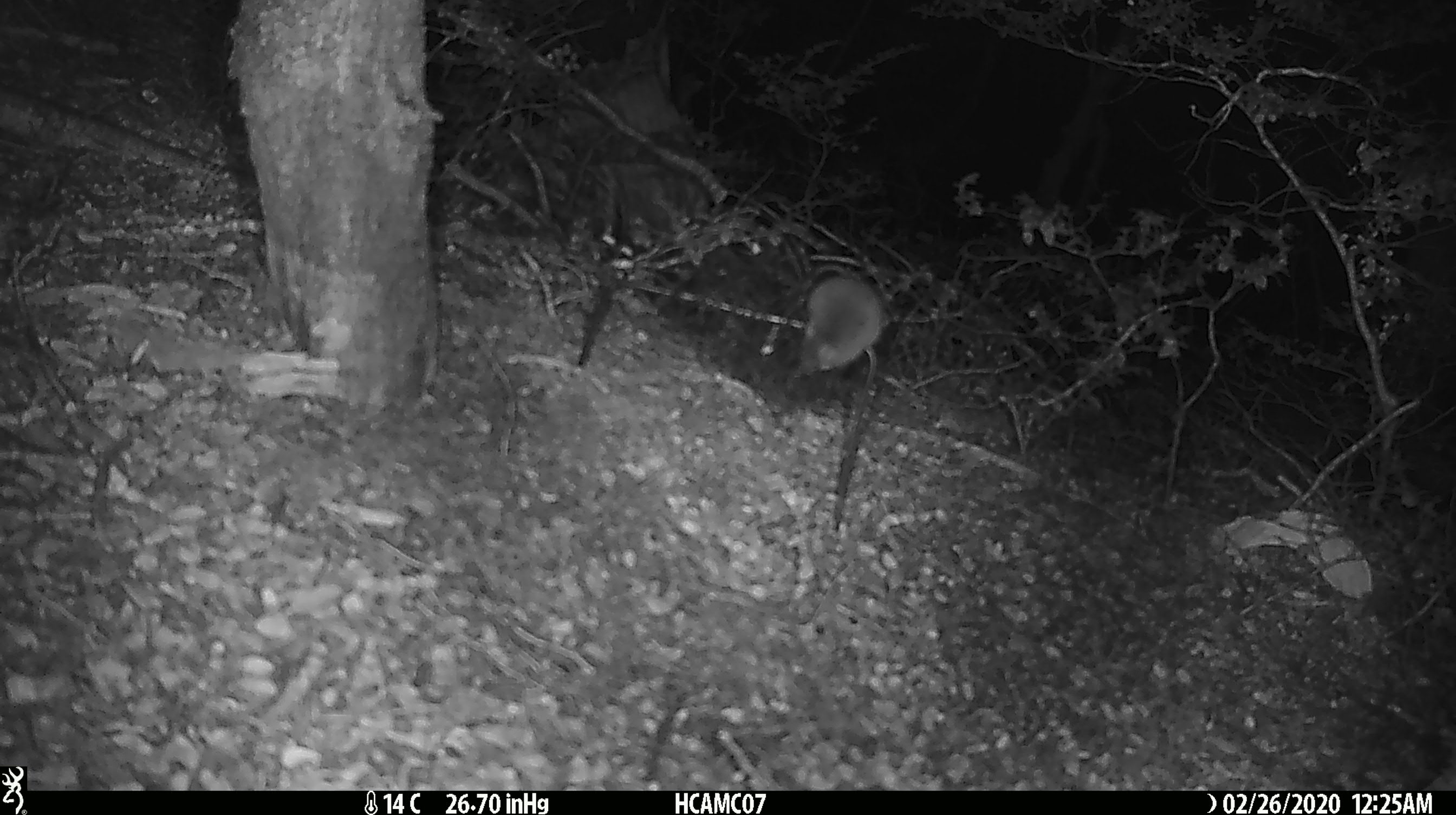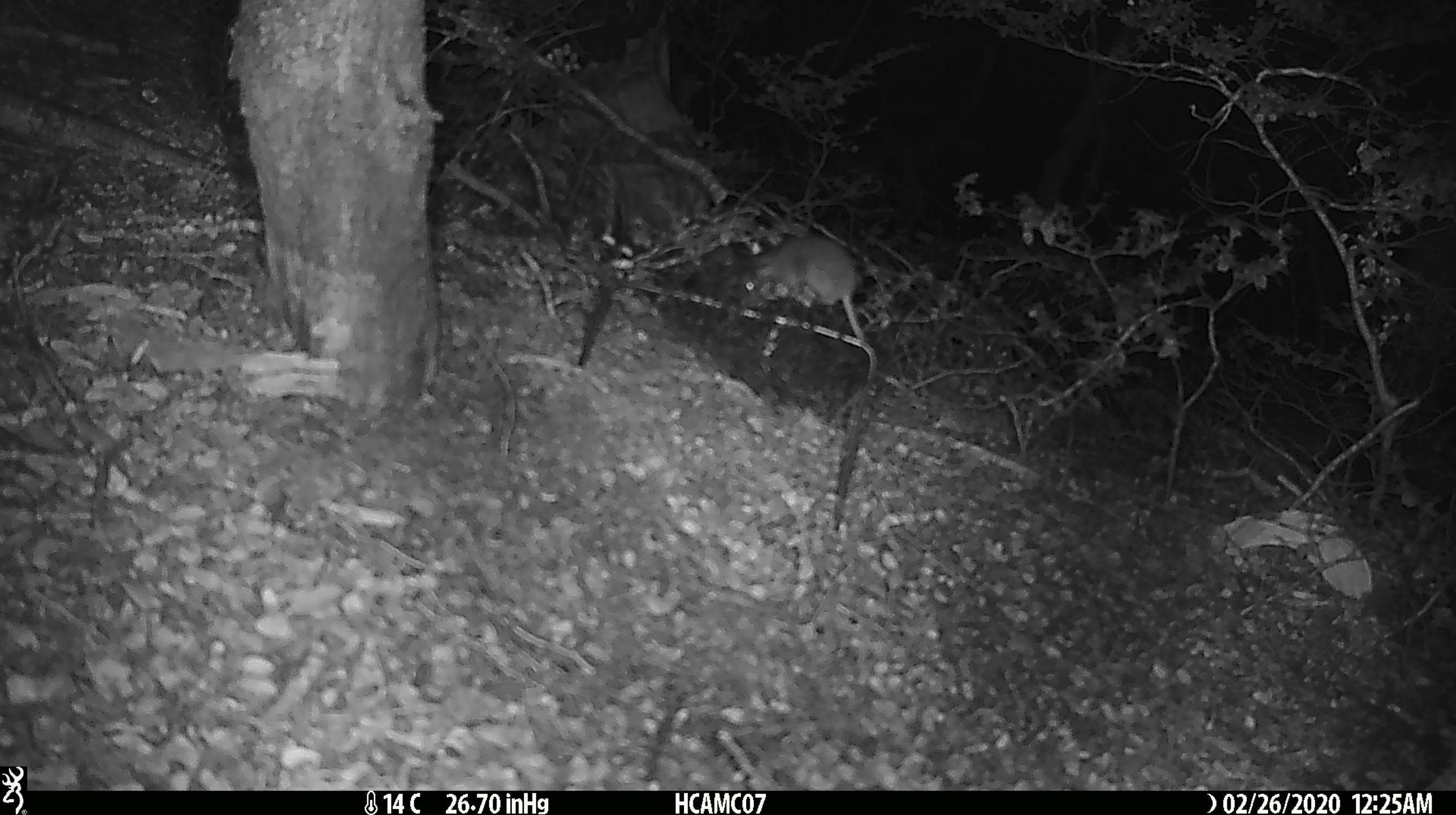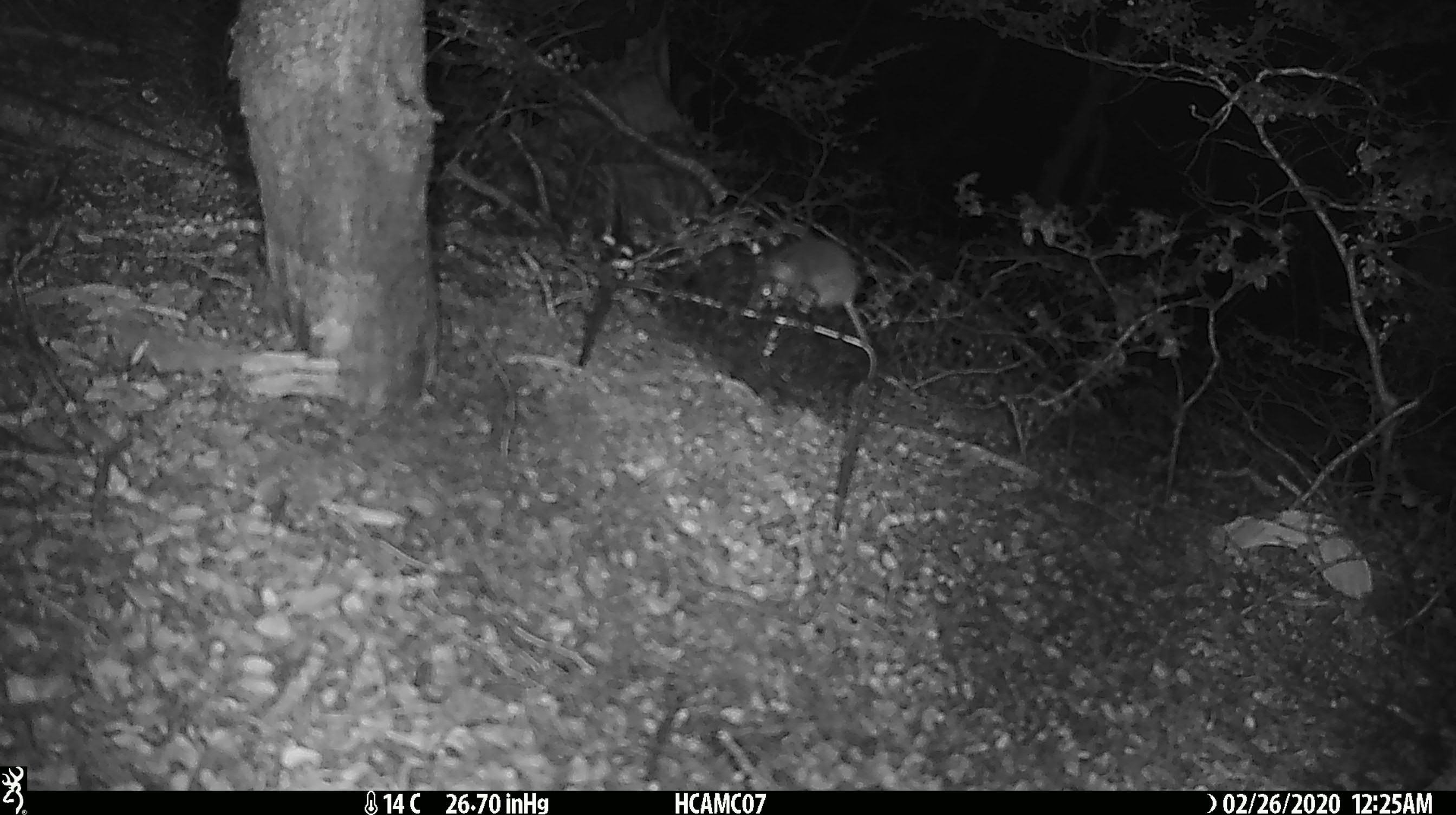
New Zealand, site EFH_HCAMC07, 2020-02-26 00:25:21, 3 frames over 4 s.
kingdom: Animalia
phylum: Chordata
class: Mammalia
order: Rodentia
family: Muridae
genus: Mus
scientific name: Mus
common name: mouse